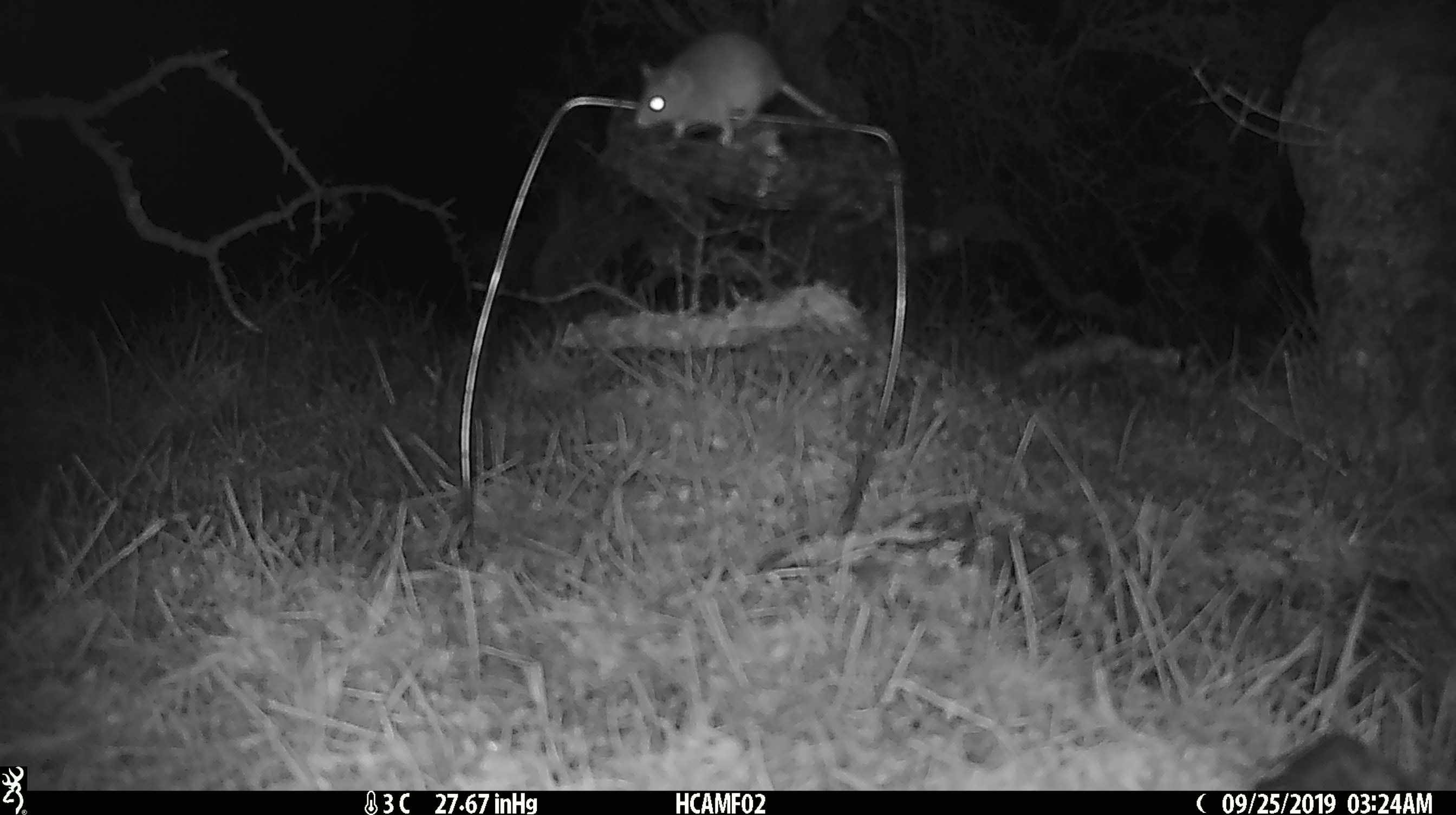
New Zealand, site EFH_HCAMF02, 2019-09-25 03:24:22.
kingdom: Animalia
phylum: Chordata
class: Mammalia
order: Rodentia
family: Muridae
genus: Mus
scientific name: Mus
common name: mouse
Mouse (Mus).